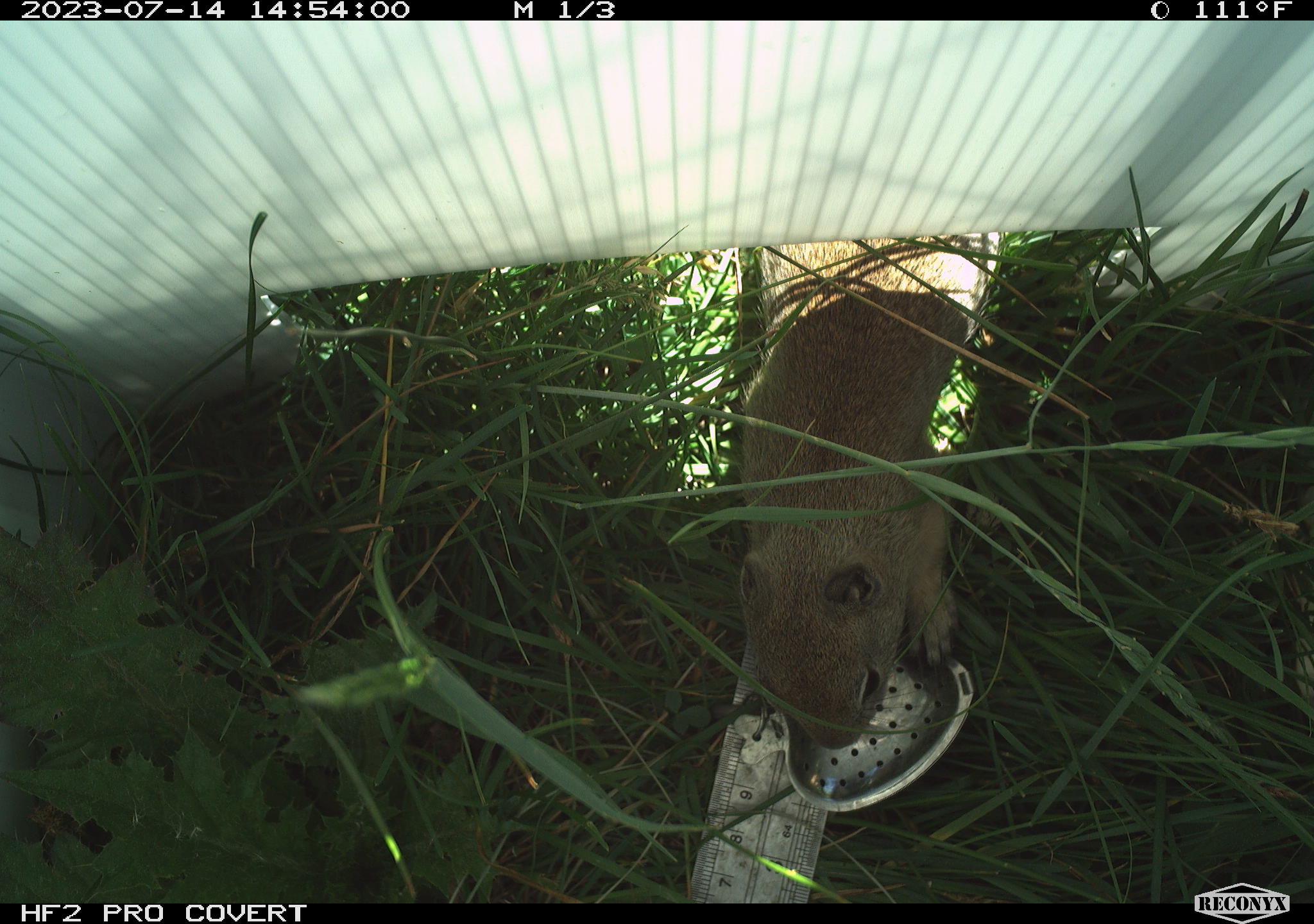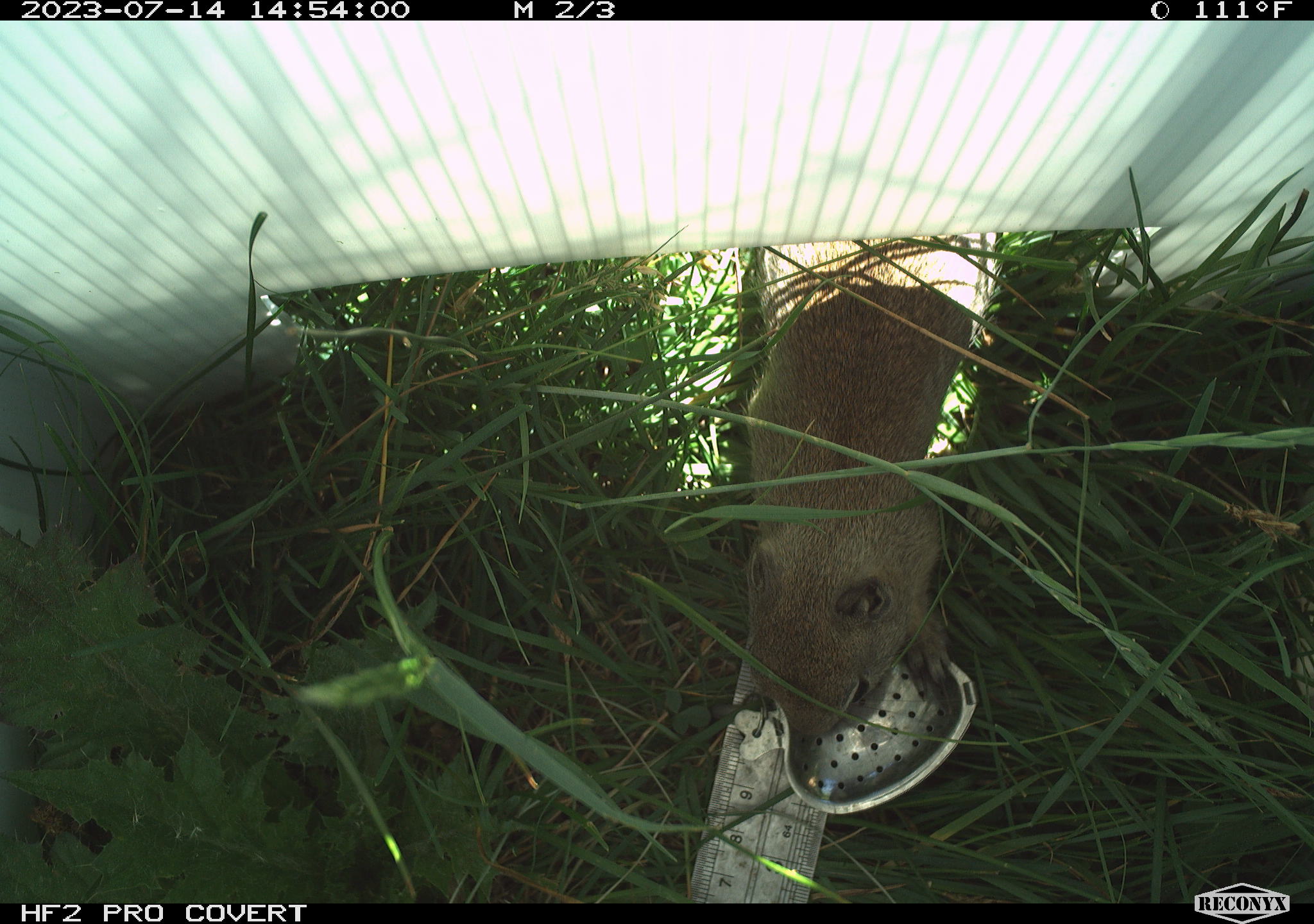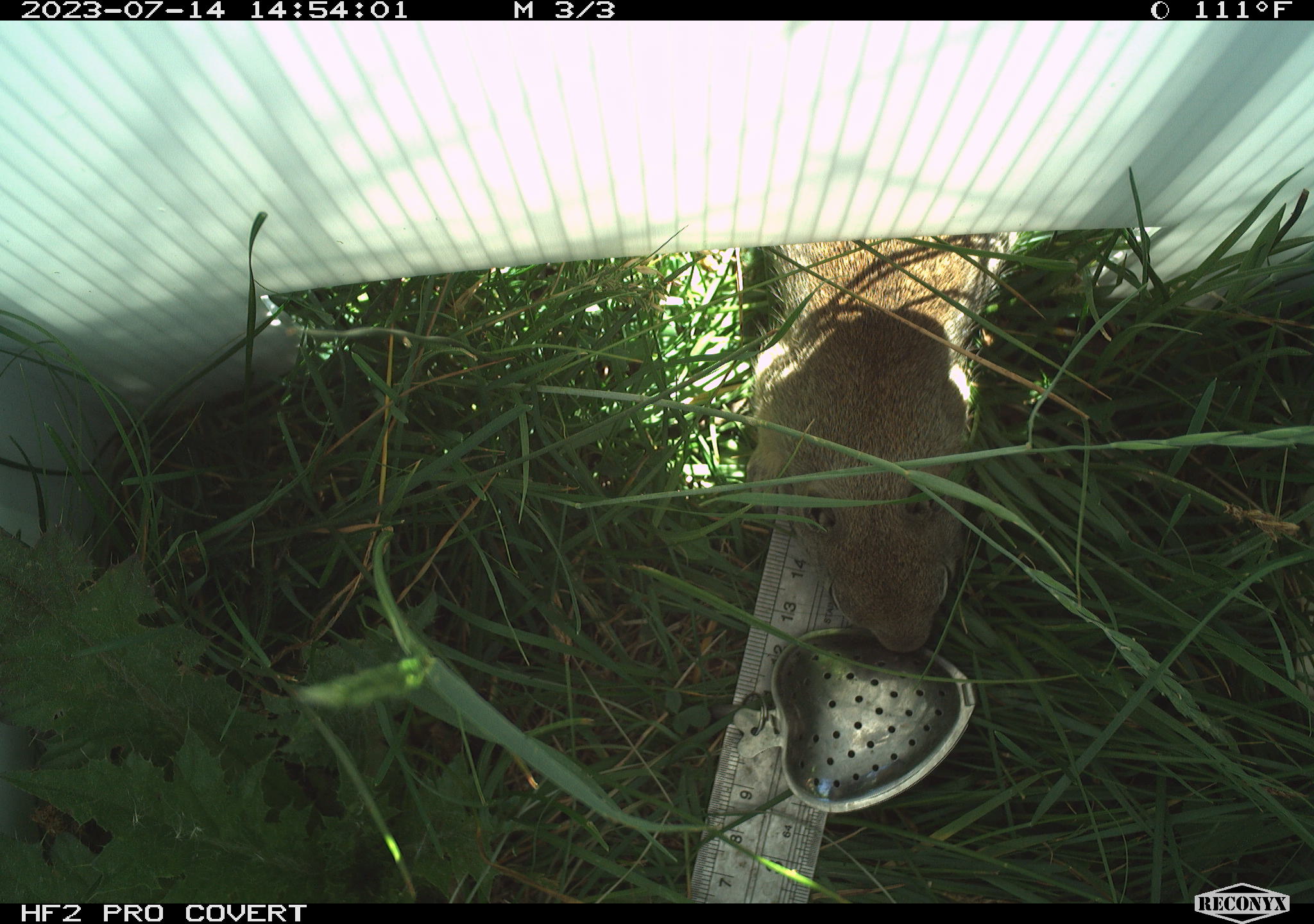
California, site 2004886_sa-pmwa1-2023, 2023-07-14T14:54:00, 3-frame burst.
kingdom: Animalia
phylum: Chordata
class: Mammalia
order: Rodentia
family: Sciuridae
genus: Urocitellus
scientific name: Urocitellus beldingi beldingi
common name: belding's ground squirrel